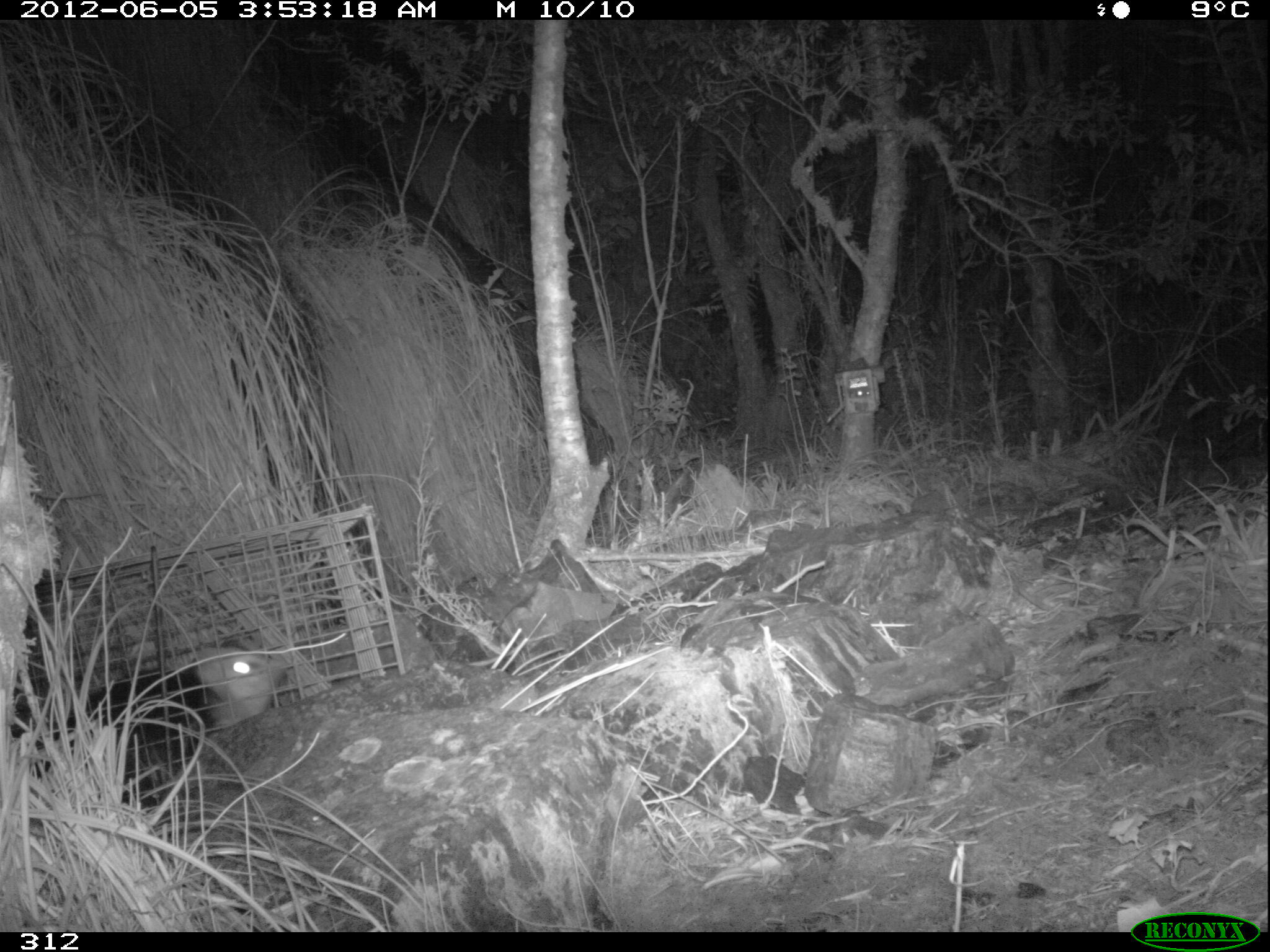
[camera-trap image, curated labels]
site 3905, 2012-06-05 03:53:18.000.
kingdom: Animalia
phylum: Chordata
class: Mammalia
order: Didelphimorphia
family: Didelphidae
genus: Didelphis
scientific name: Didelphis pernigra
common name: andean white-eared opossum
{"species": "Didelphis pernigra (andean white-eared opossum)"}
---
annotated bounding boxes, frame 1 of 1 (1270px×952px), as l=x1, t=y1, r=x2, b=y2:
didelphis pernigra: l=11, t=641, r=290, b=802